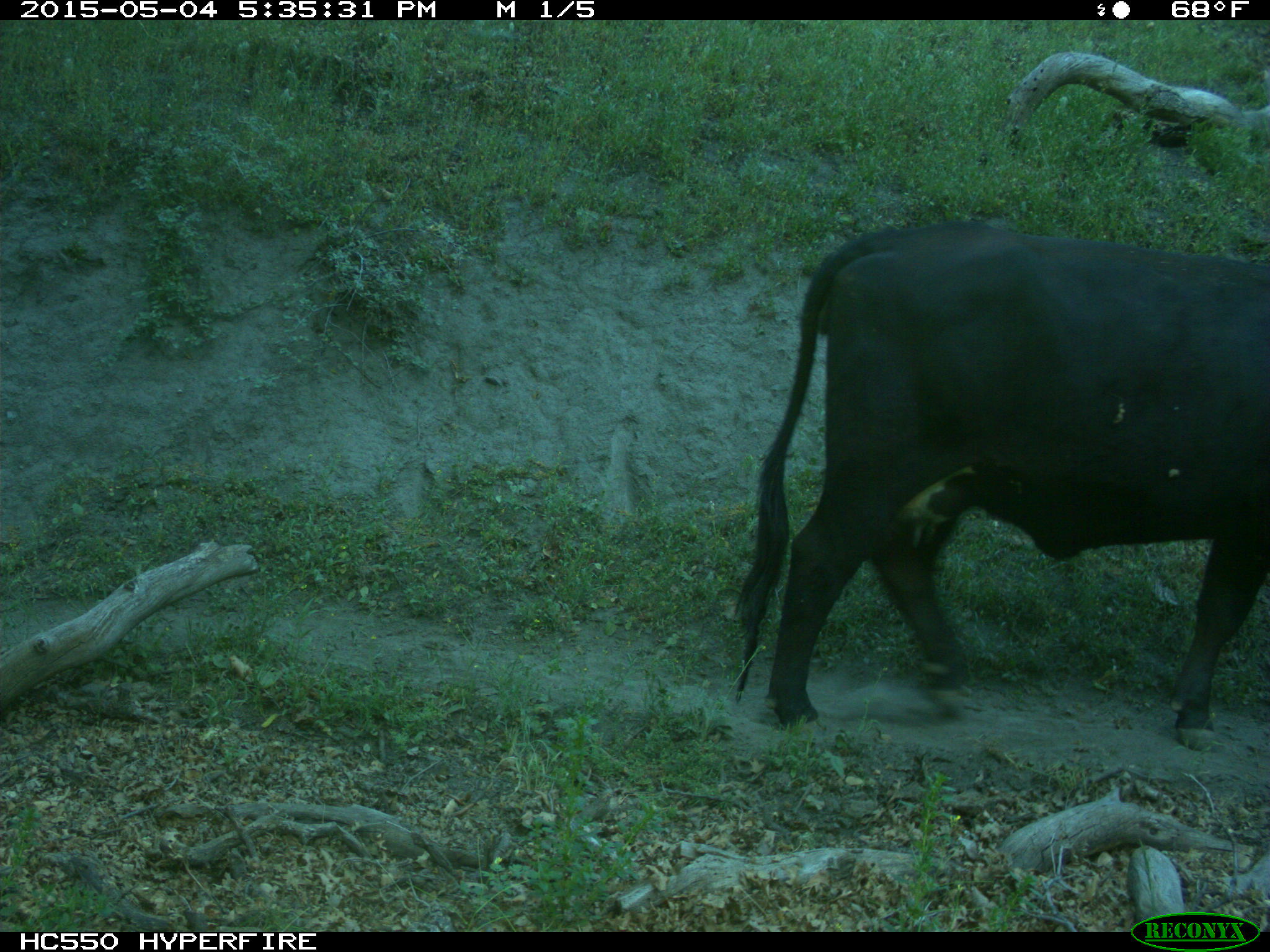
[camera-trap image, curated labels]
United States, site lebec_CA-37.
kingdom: Animalia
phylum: Chordata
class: Mammalia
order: Artiodactyla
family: Bovidae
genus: Bos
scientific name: Bos taurus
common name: domestic cow